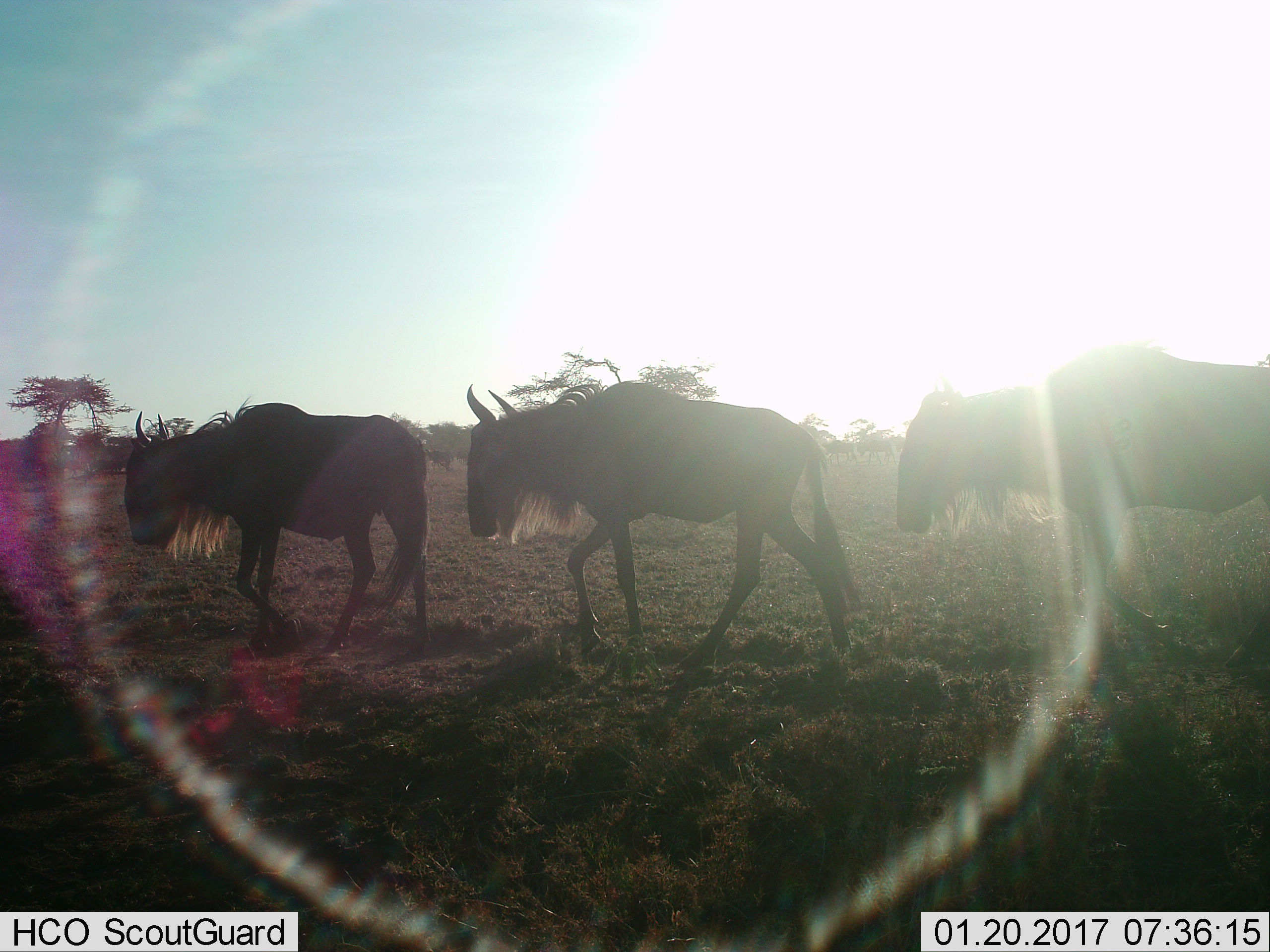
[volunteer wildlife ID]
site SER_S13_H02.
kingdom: Animalia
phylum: Chordata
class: Mammalia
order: Artiodactyla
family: Bovidae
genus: Connochaetes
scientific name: Connochaetes taurinus taurinus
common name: blue wildebeest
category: wildebeestblue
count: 3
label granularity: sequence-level